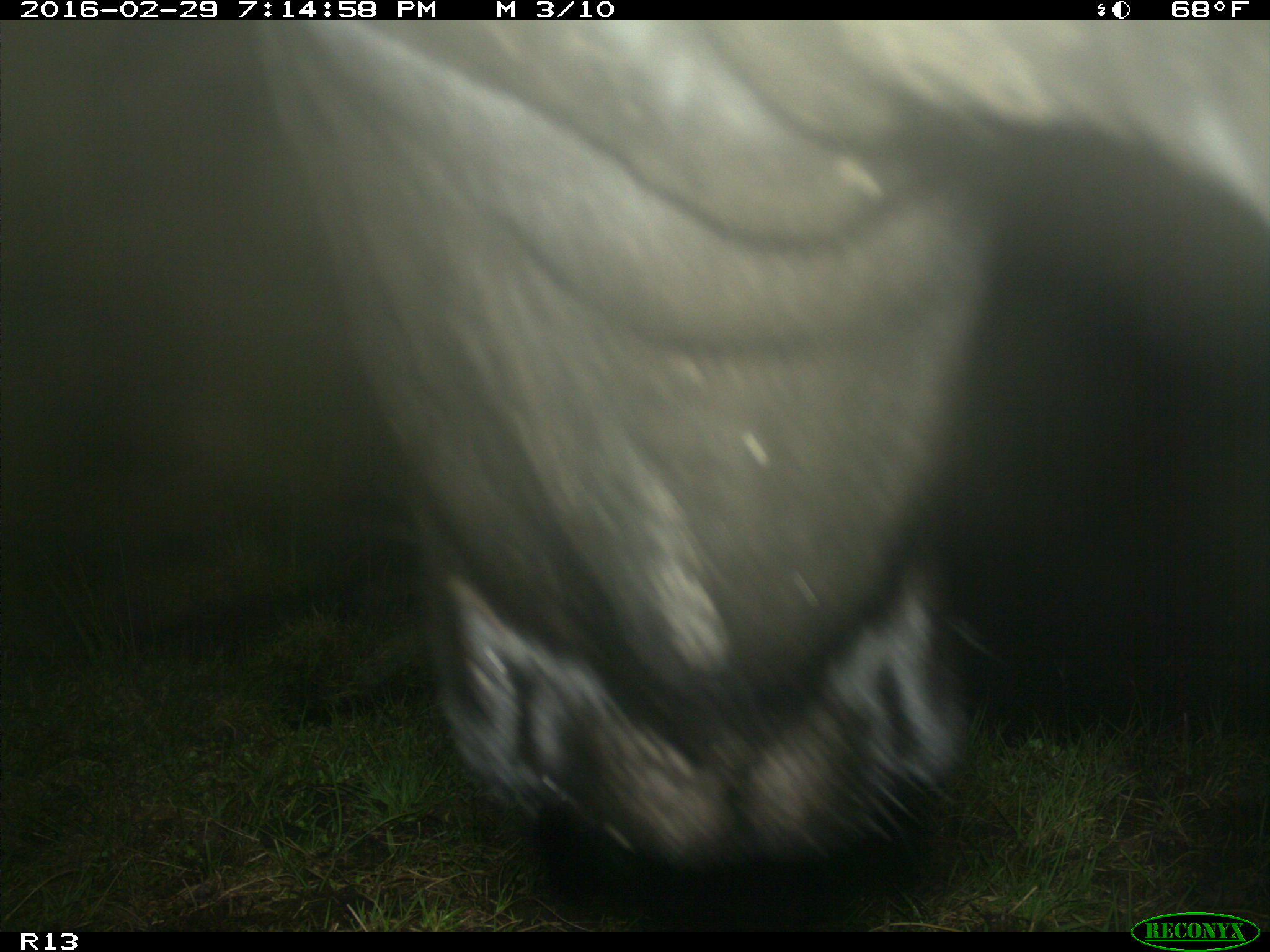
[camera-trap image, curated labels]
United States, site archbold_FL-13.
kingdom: Animalia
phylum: Chordata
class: Mammalia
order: Artiodactyla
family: Bovidae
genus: Bos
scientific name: Bos taurus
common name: domestic cow